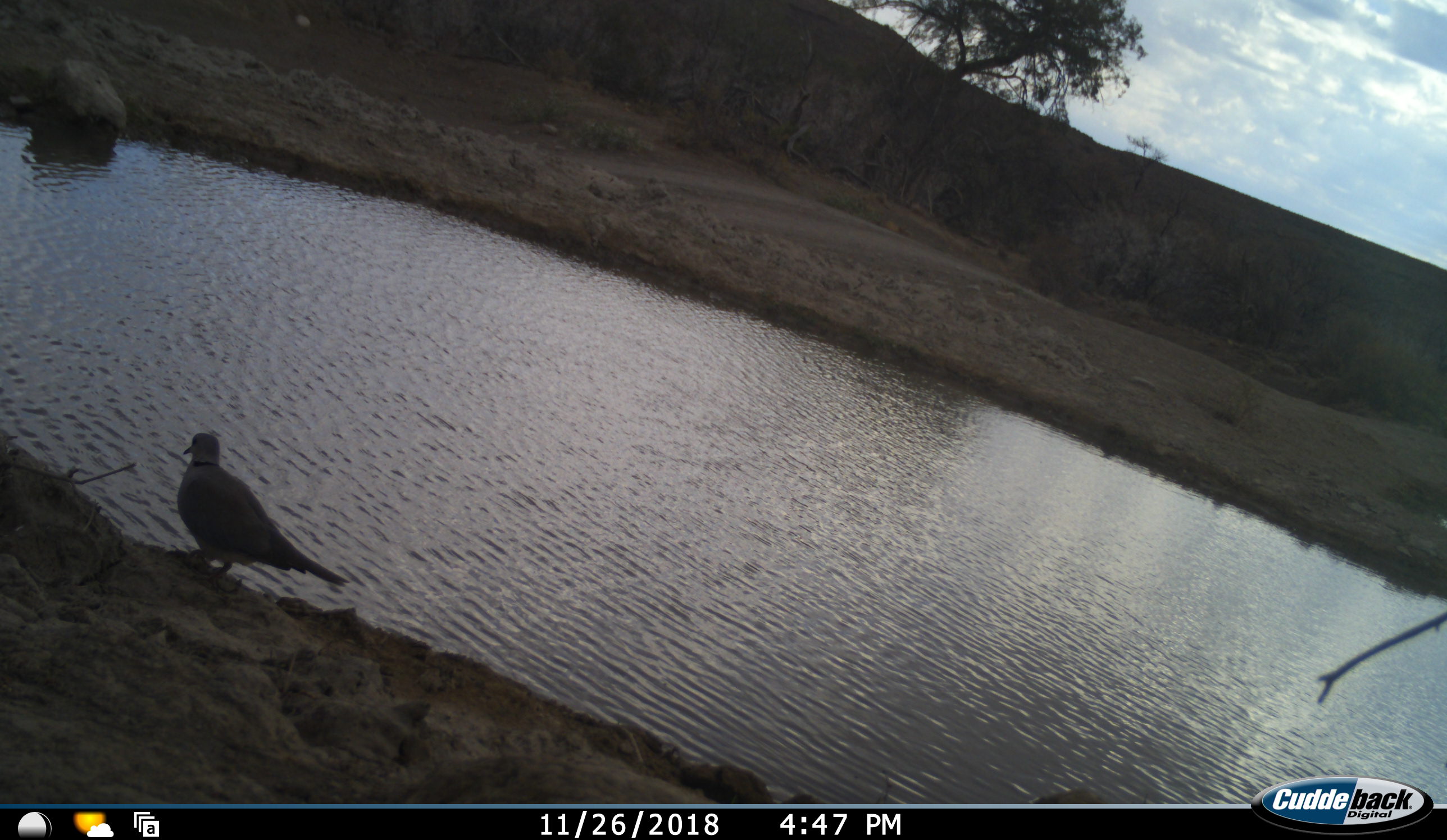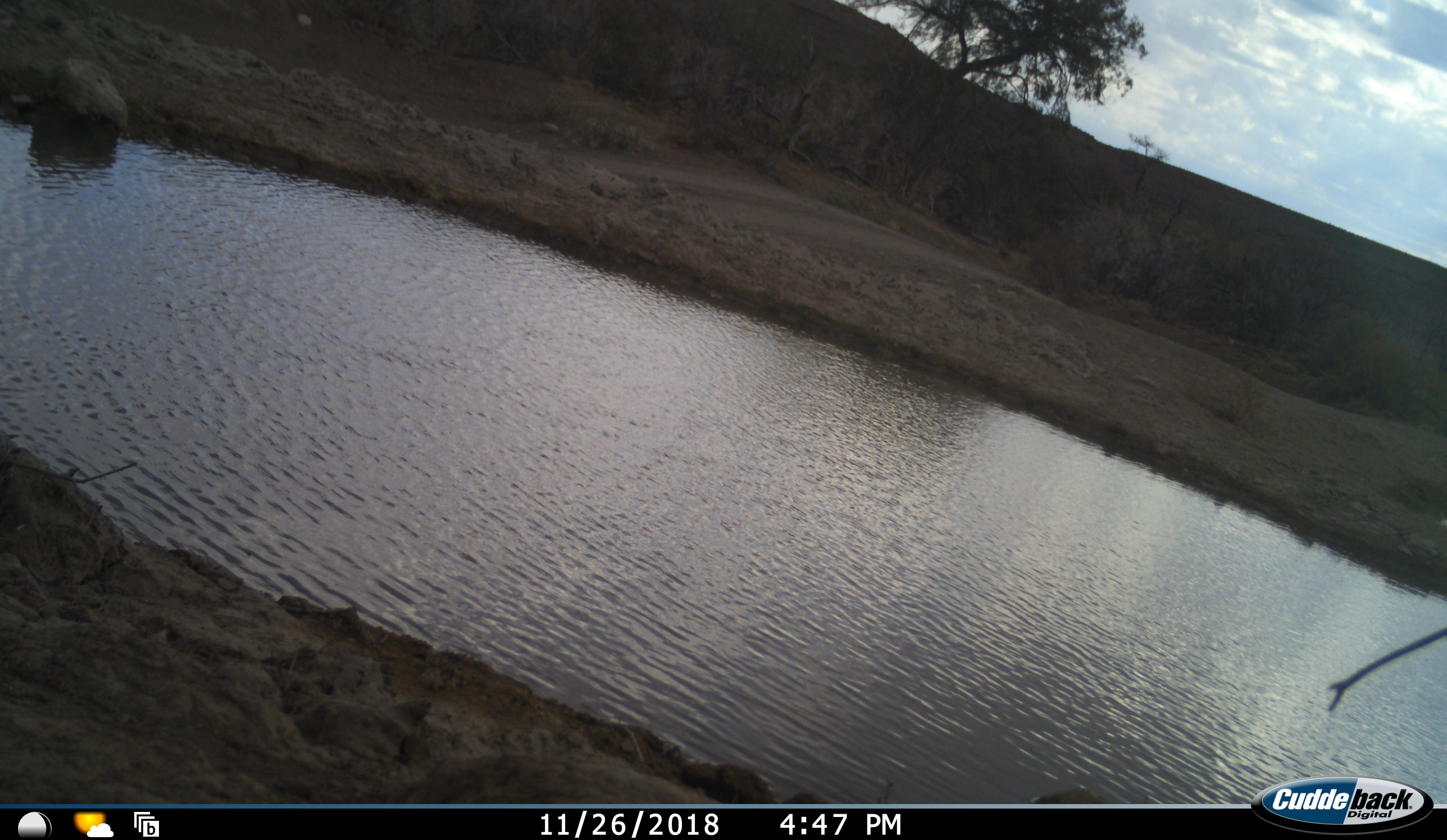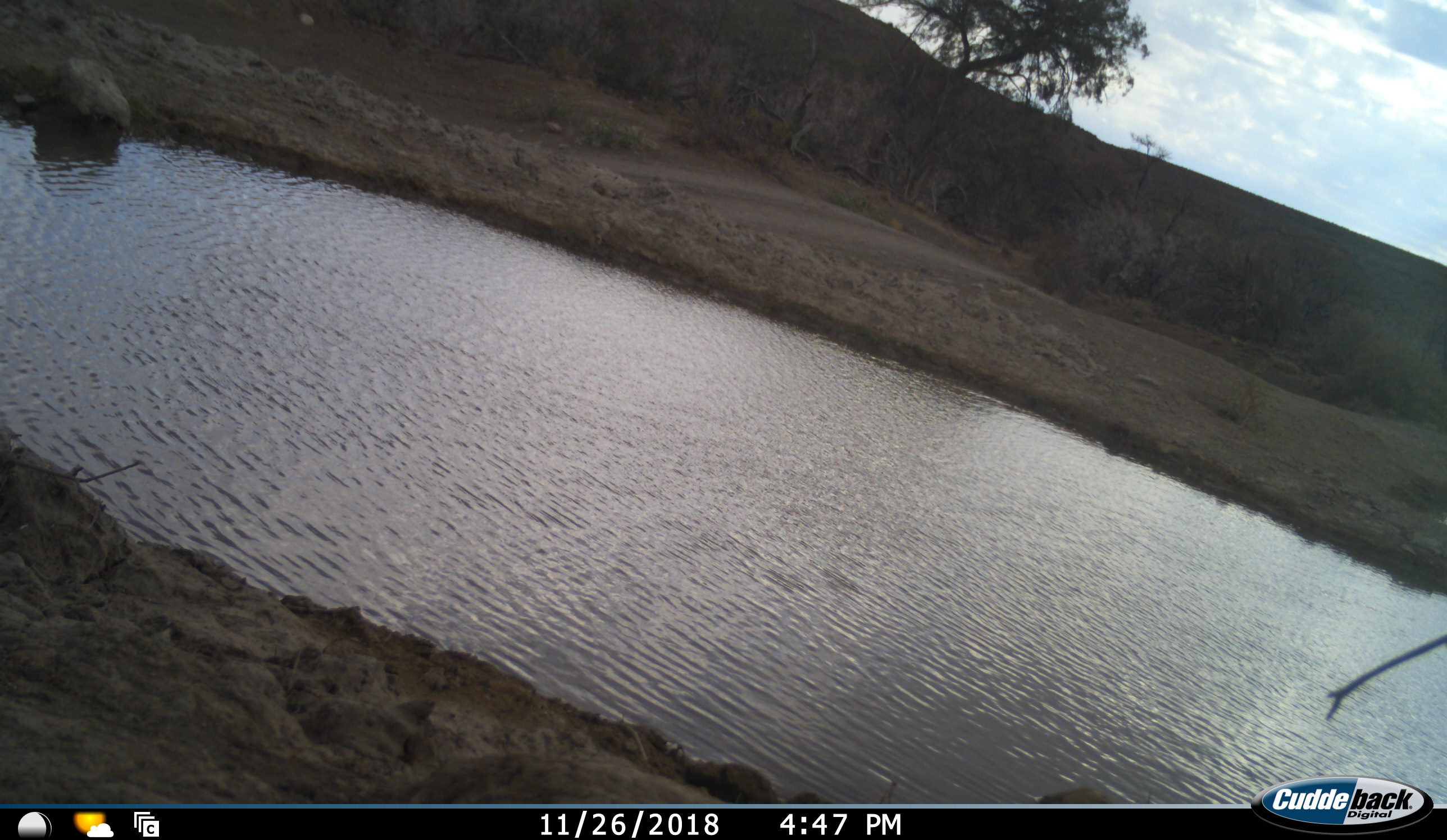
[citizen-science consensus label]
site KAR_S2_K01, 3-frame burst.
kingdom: Animalia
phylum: Chordata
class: Aves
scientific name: Aves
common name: bird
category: birdother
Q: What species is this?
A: Birdother (bird) (Aves).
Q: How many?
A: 1.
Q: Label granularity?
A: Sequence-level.